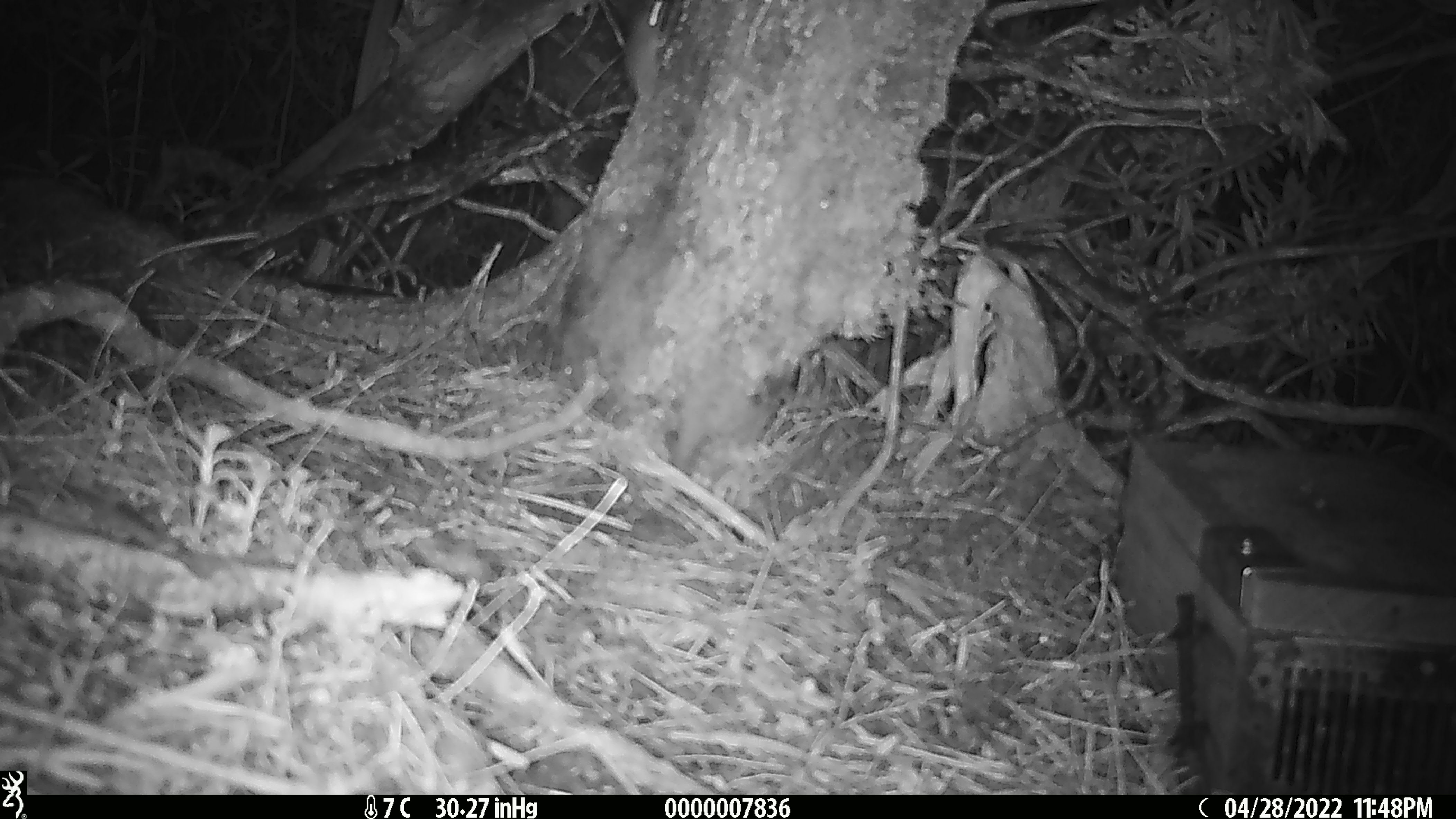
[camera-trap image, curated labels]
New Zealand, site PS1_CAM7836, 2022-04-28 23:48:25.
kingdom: Animalia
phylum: Chordata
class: Mammalia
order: Rodentia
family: Muridae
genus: Mus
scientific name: Mus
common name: mouse